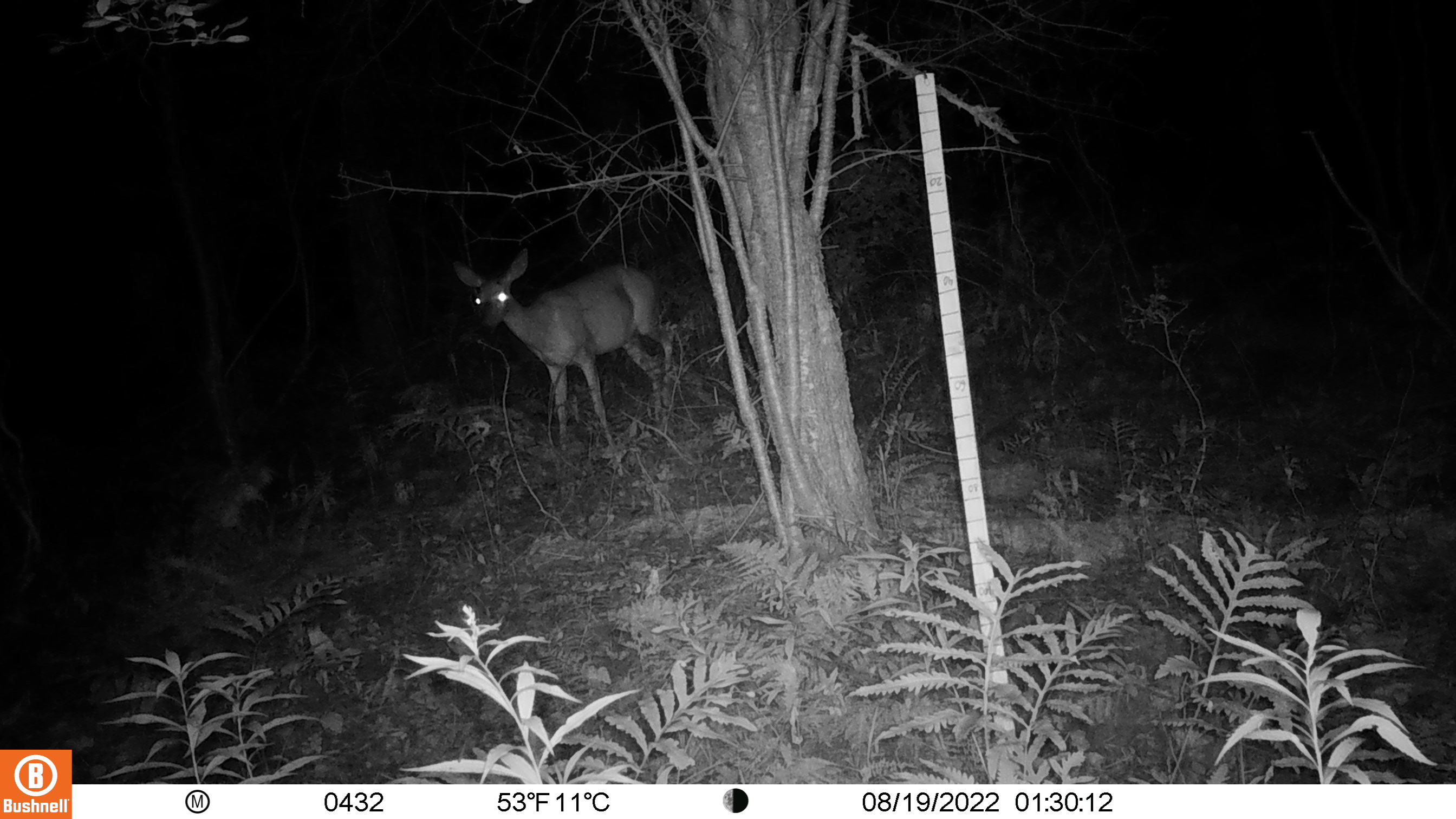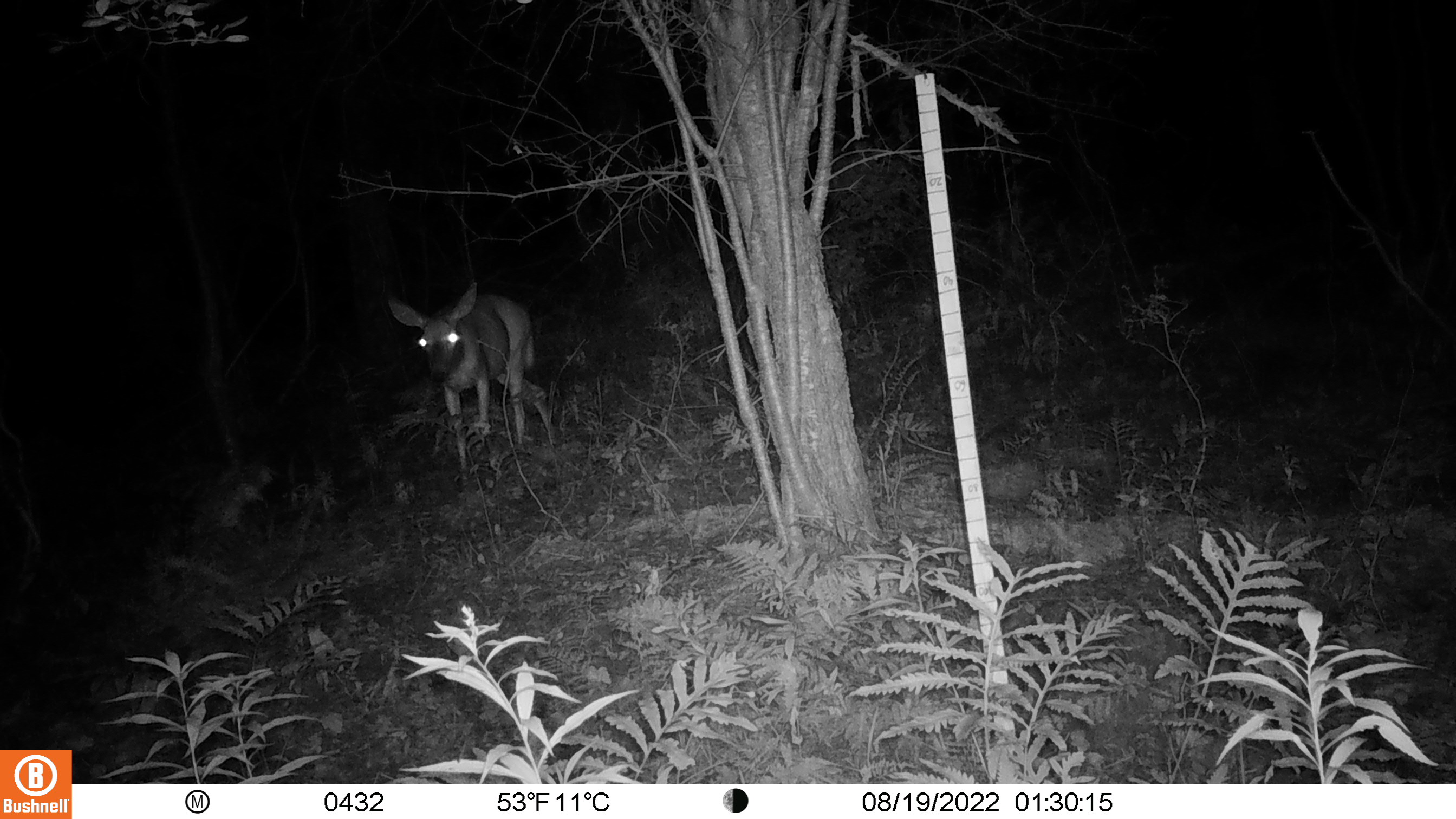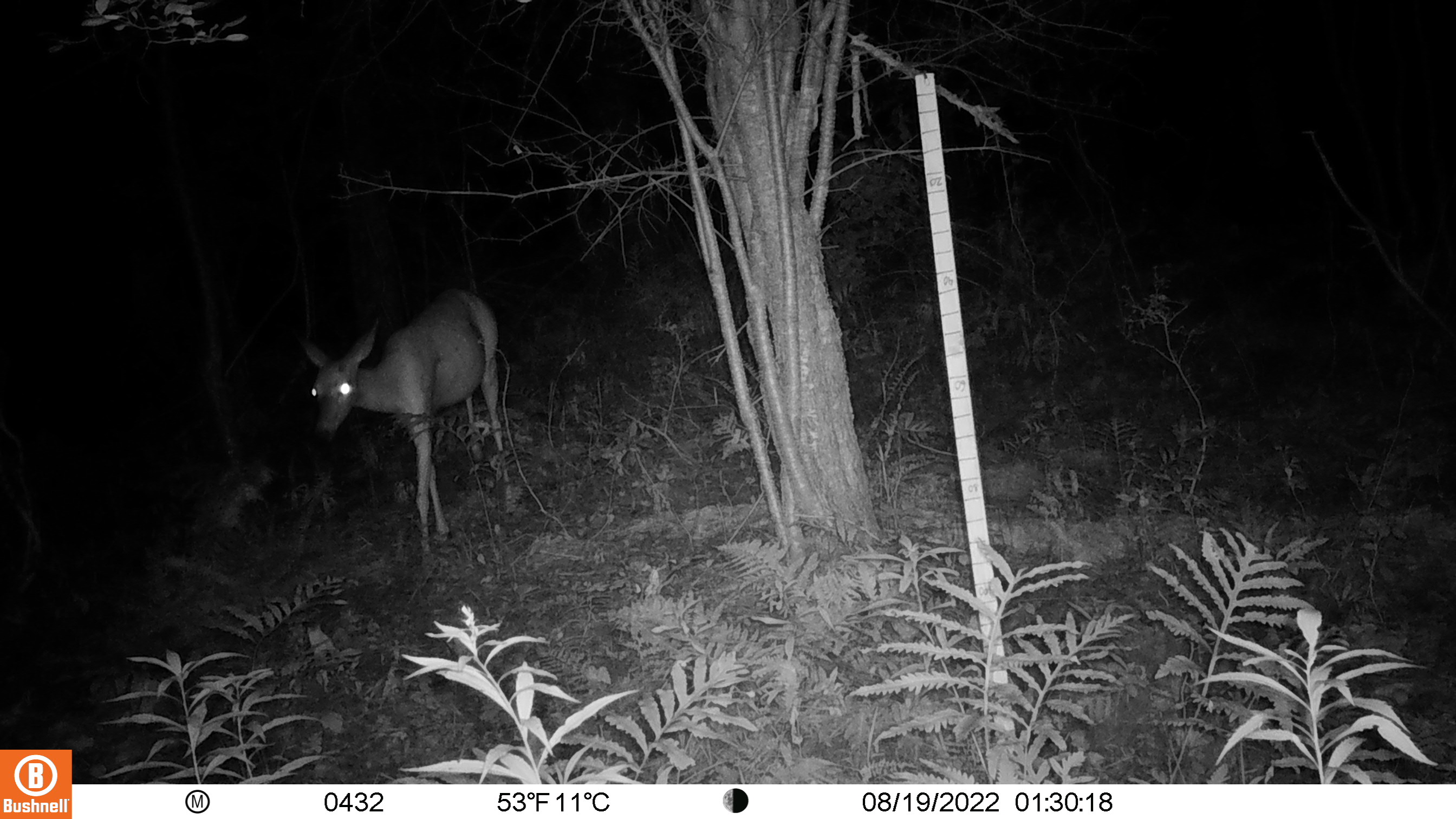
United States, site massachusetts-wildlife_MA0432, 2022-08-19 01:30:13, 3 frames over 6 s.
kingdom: Animalia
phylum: Chordata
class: Mammalia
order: Artiodactyla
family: Cervidae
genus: Odocoileus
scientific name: Odocoileus virginianus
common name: white-tailed deer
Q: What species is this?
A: White-tailed deer (Odocoileus virginianus).